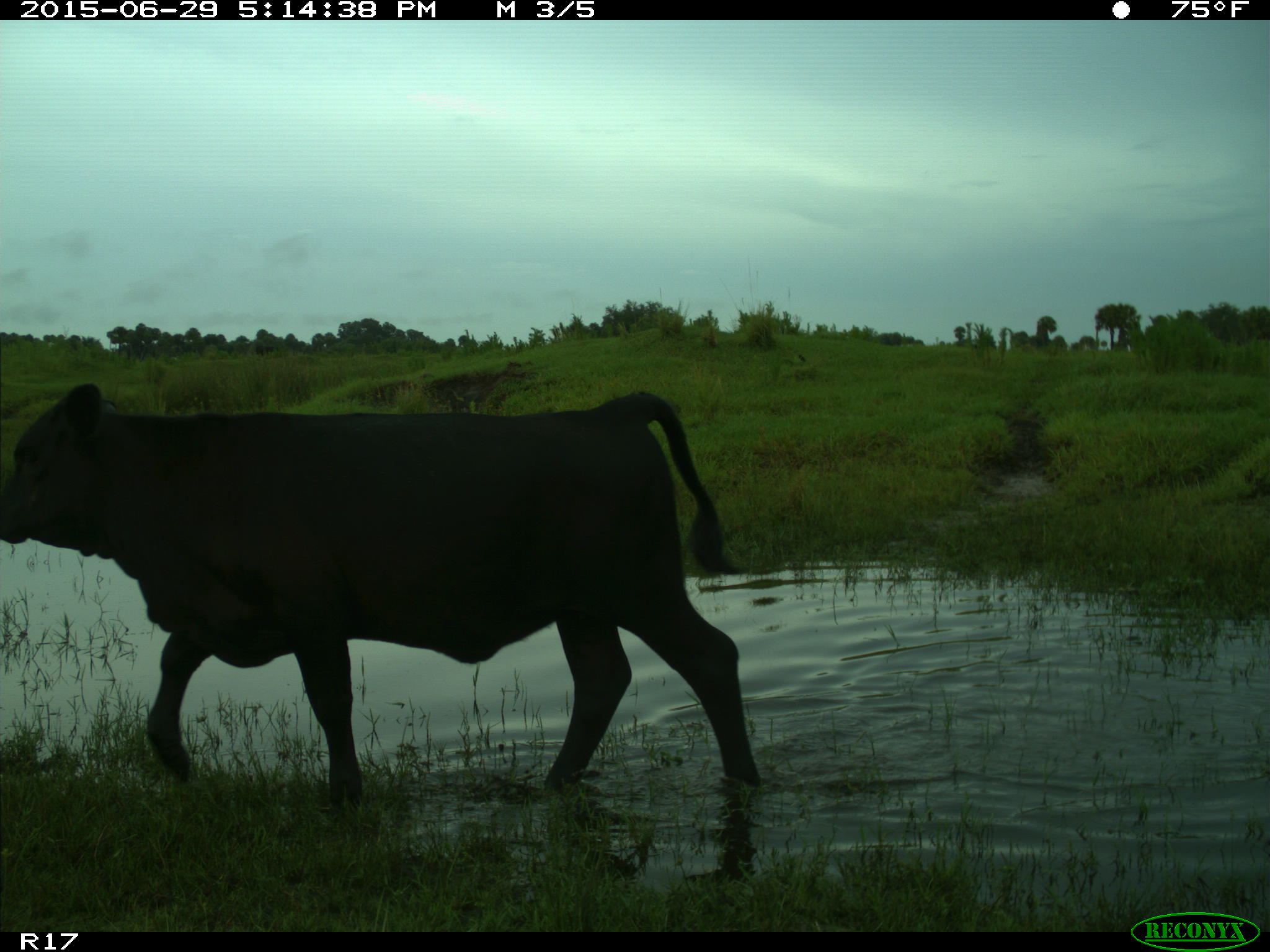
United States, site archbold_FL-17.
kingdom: Animalia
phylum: Chordata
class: Mammalia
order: Artiodactyla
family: Bovidae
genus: Bos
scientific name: Bos taurus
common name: domestic cow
Bos taurus (domestic cow).